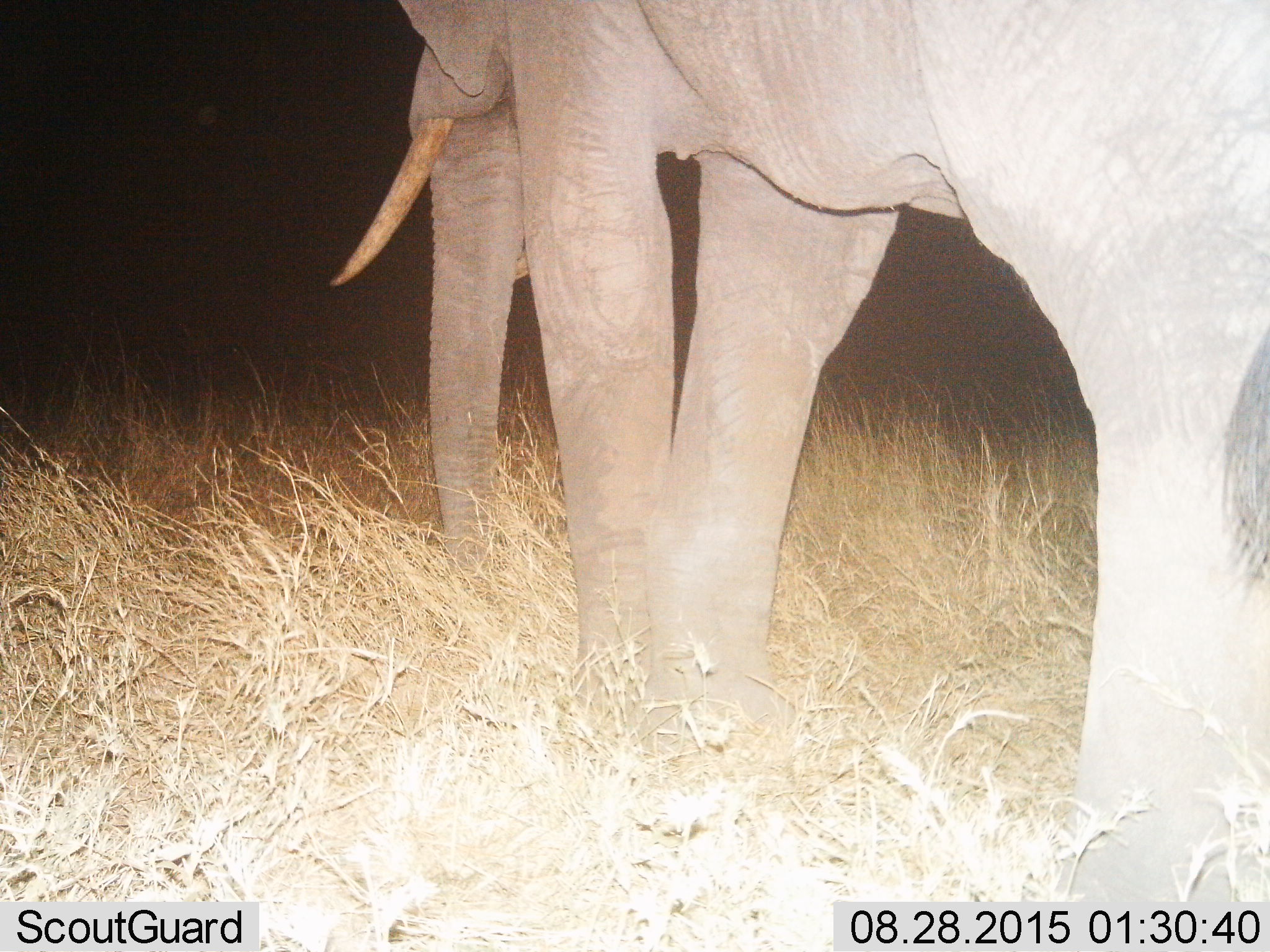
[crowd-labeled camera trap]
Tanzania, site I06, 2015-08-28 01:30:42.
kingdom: Animalia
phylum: Chordata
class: Mammalia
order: Proboscidea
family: Elephantidae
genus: Loxodonta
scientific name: Loxodonta africana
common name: african bush elephant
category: elephant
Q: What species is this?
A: Elephant (african bush elephant) (Loxodonta africana).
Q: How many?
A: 1.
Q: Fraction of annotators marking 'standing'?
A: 56%.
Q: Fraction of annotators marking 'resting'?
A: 0%.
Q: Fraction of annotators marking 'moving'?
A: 22%.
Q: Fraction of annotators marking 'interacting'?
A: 0%.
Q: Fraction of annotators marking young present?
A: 0%.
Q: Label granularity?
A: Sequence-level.